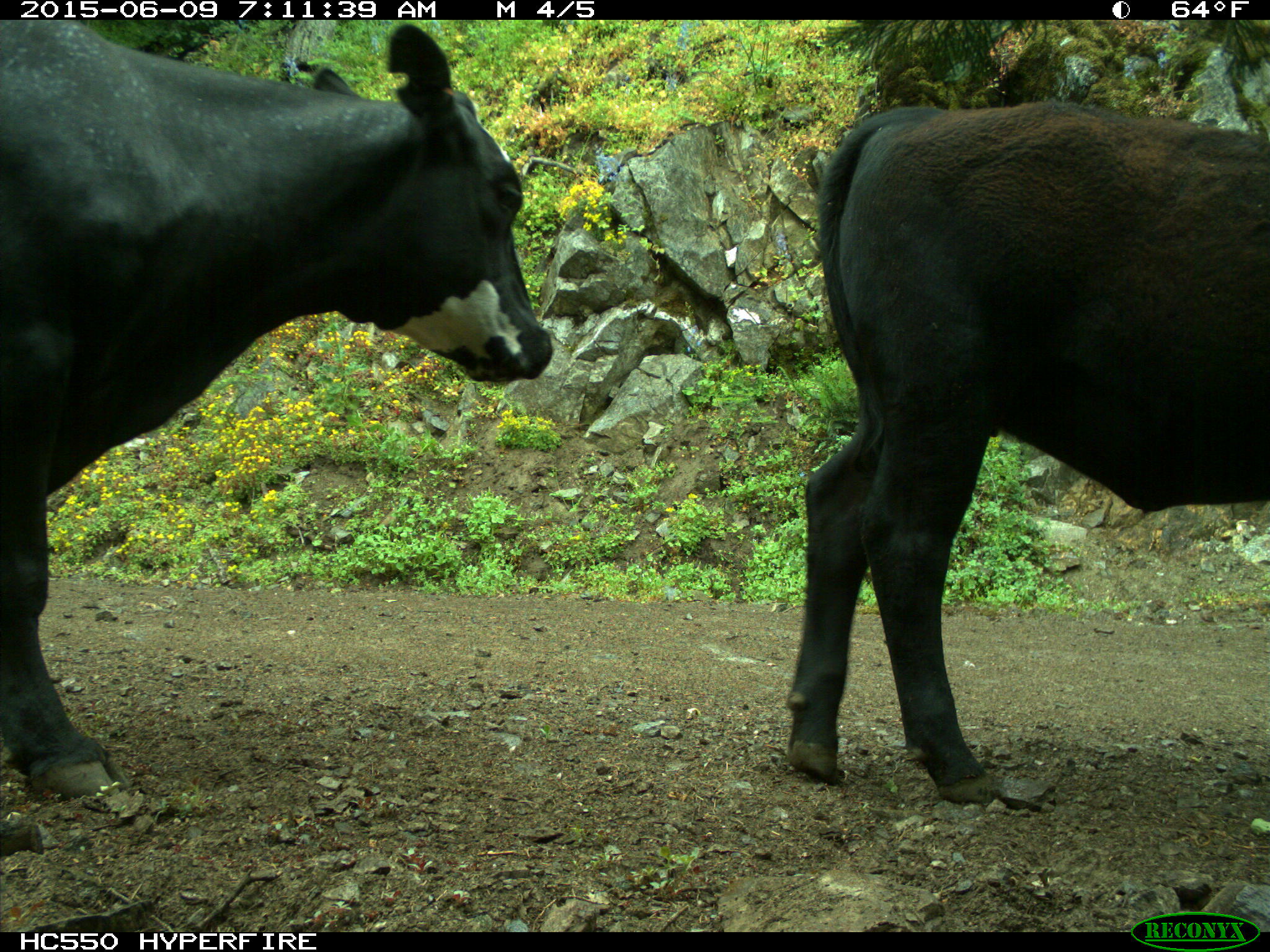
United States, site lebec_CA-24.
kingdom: Animalia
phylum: Chordata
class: Mammalia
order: Artiodactyla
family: Bovidae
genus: Bos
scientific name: Bos taurus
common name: domestic cow